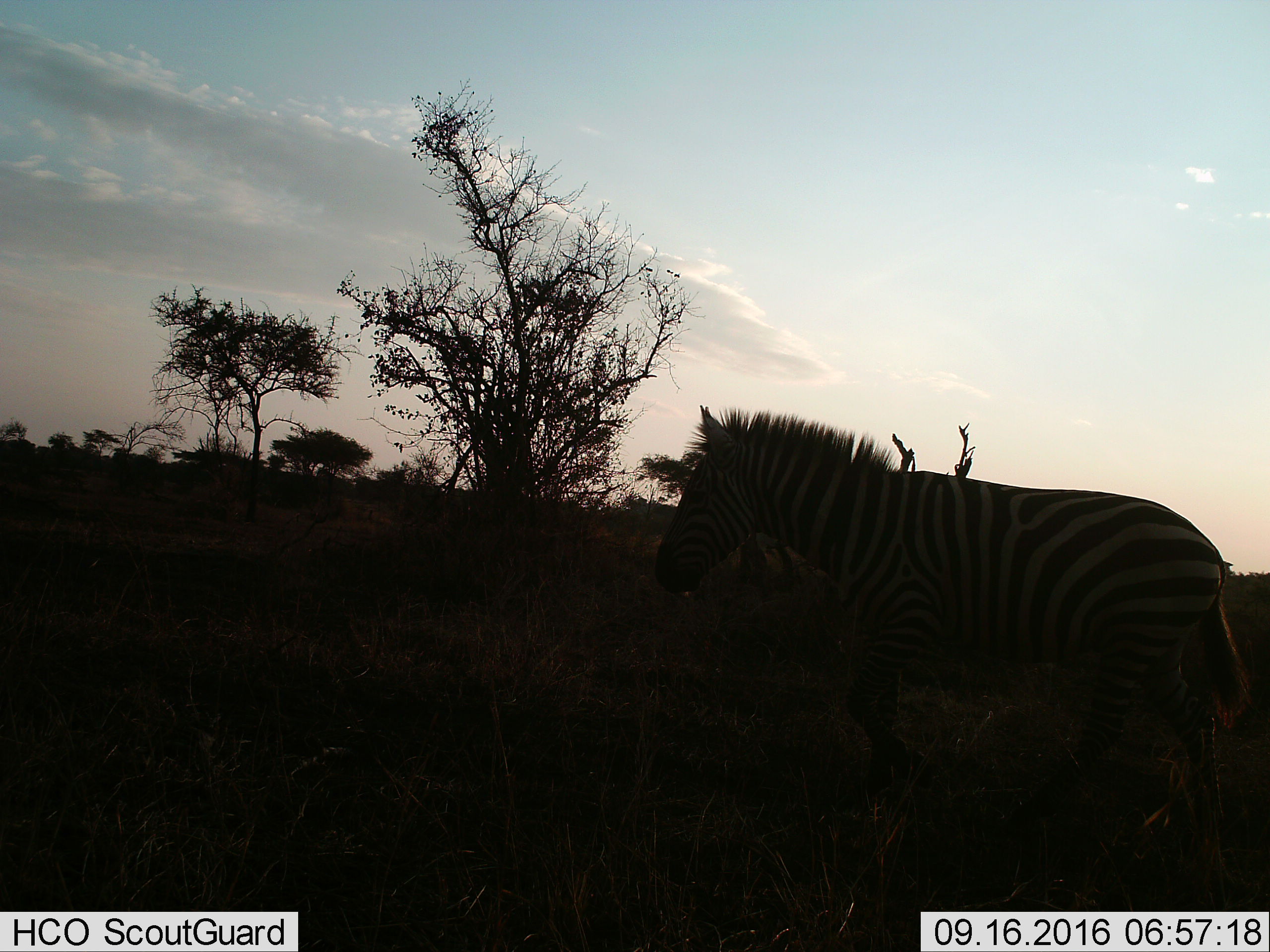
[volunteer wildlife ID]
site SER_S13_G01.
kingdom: Animalia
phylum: Chordata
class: Mammalia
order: Perissodactyla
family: Equidae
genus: Equus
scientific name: Equus quagga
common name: plains zebra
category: zebraplains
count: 1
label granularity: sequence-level